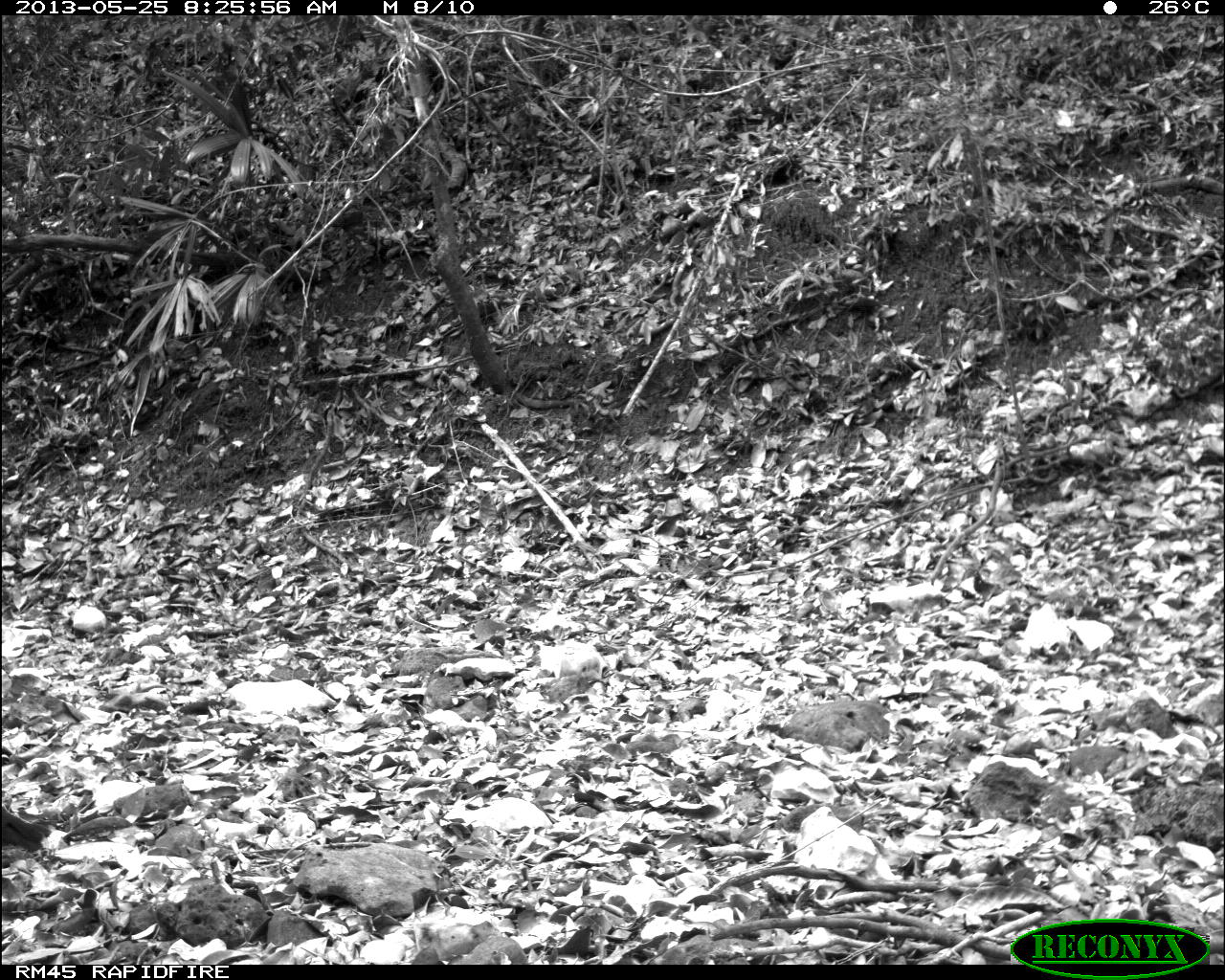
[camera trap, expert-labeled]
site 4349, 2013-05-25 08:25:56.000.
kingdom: Animalia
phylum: Chordata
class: Aves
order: Galliformes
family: Cracidae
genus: Crax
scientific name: Crax rubra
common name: great curassow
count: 2